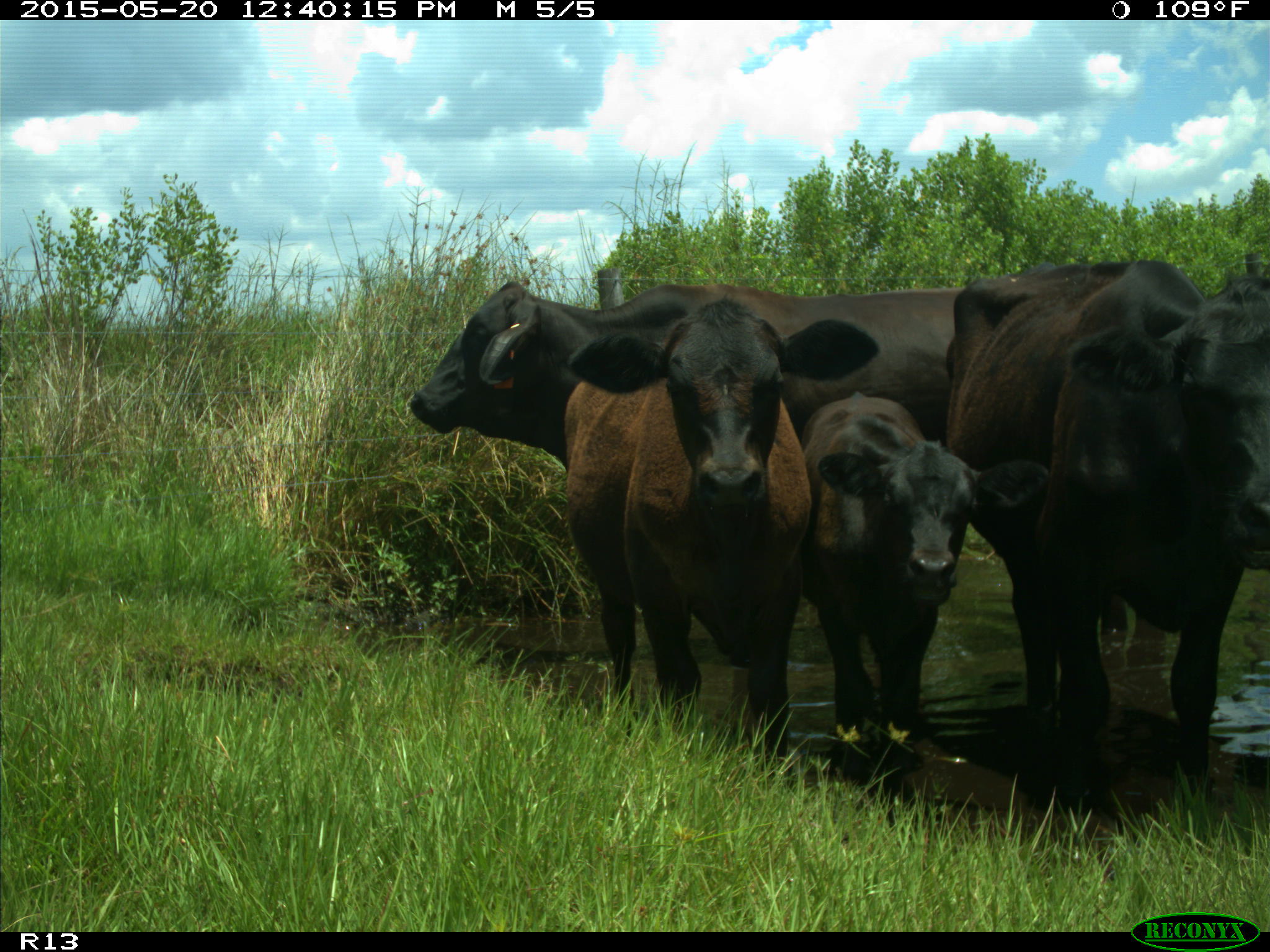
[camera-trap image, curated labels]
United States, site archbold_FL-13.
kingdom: Animalia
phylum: Chordata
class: Mammalia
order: Artiodactyla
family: Bovidae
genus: Bos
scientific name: Bos taurus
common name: domestic cow